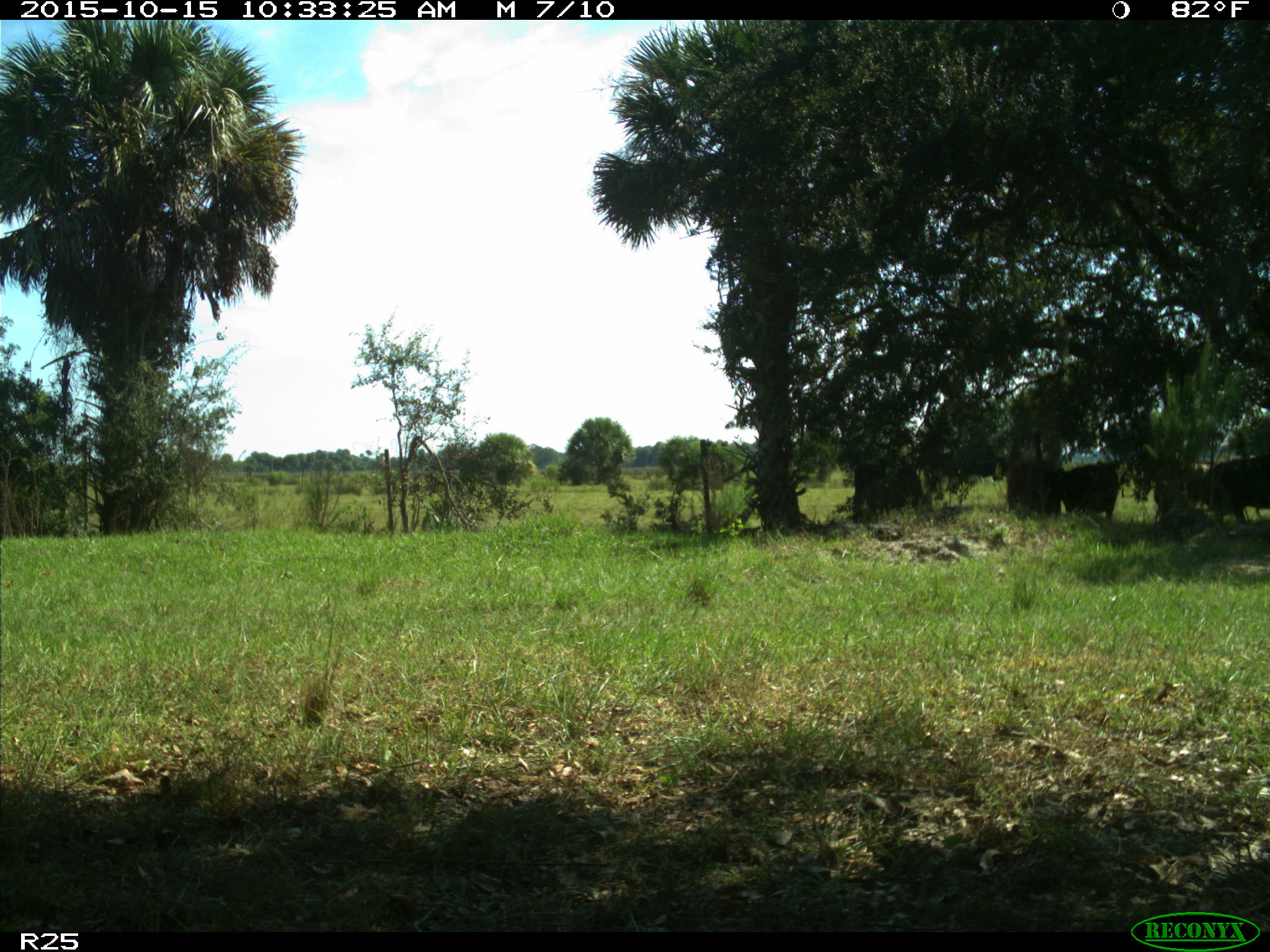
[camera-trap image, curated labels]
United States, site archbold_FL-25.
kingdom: Animalia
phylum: Chordata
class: Mammalia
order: Artiodactyla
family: Bovidae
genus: Bos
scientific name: Bos taurus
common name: domestic cow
Bos taurus (domestic cow).